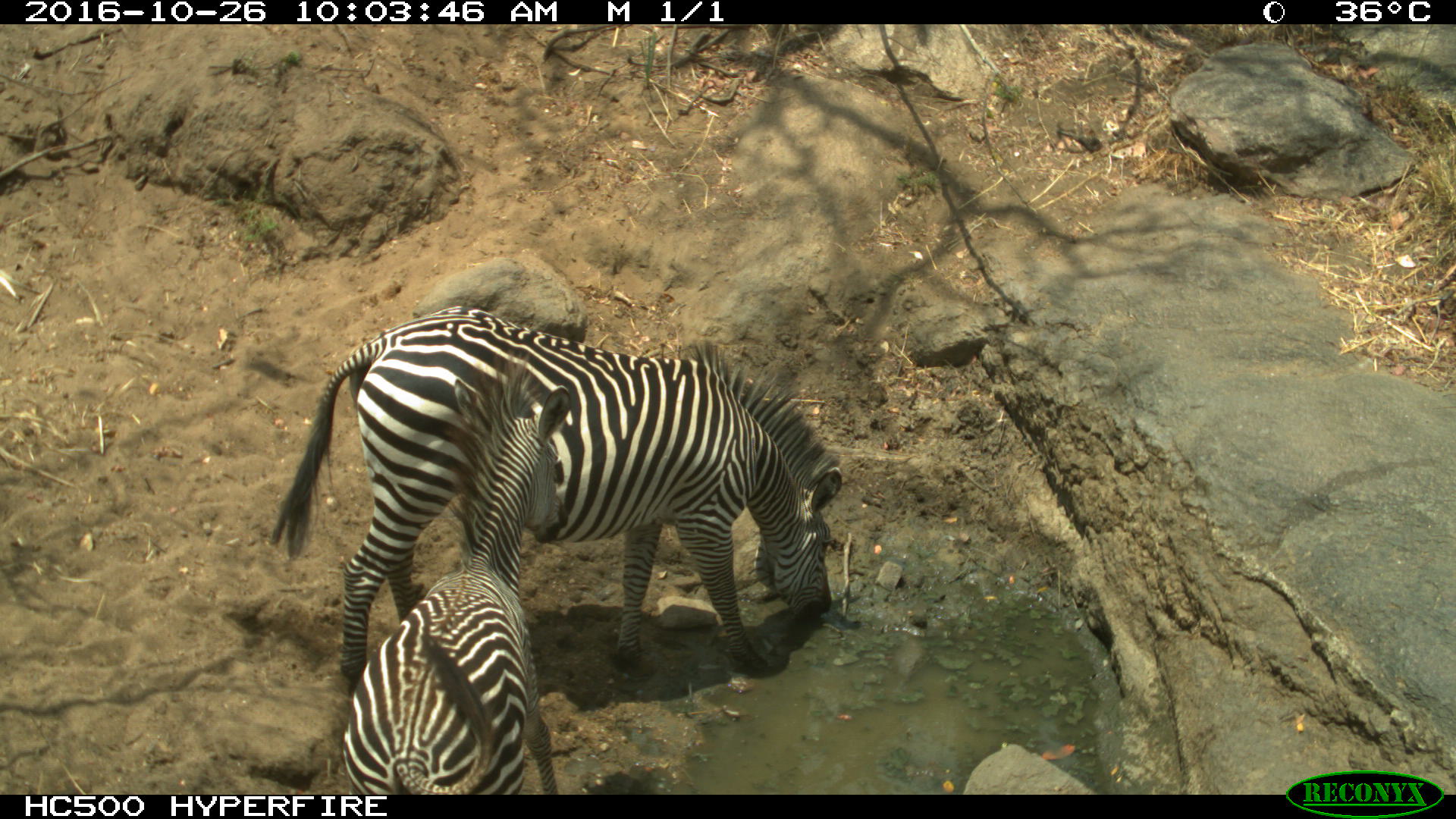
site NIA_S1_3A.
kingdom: Animalia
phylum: Chordata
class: Mammalia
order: Perissodactyla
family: Equidae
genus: Equus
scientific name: Equus quagga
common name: plains zebra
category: zebraplains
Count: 2.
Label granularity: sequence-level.